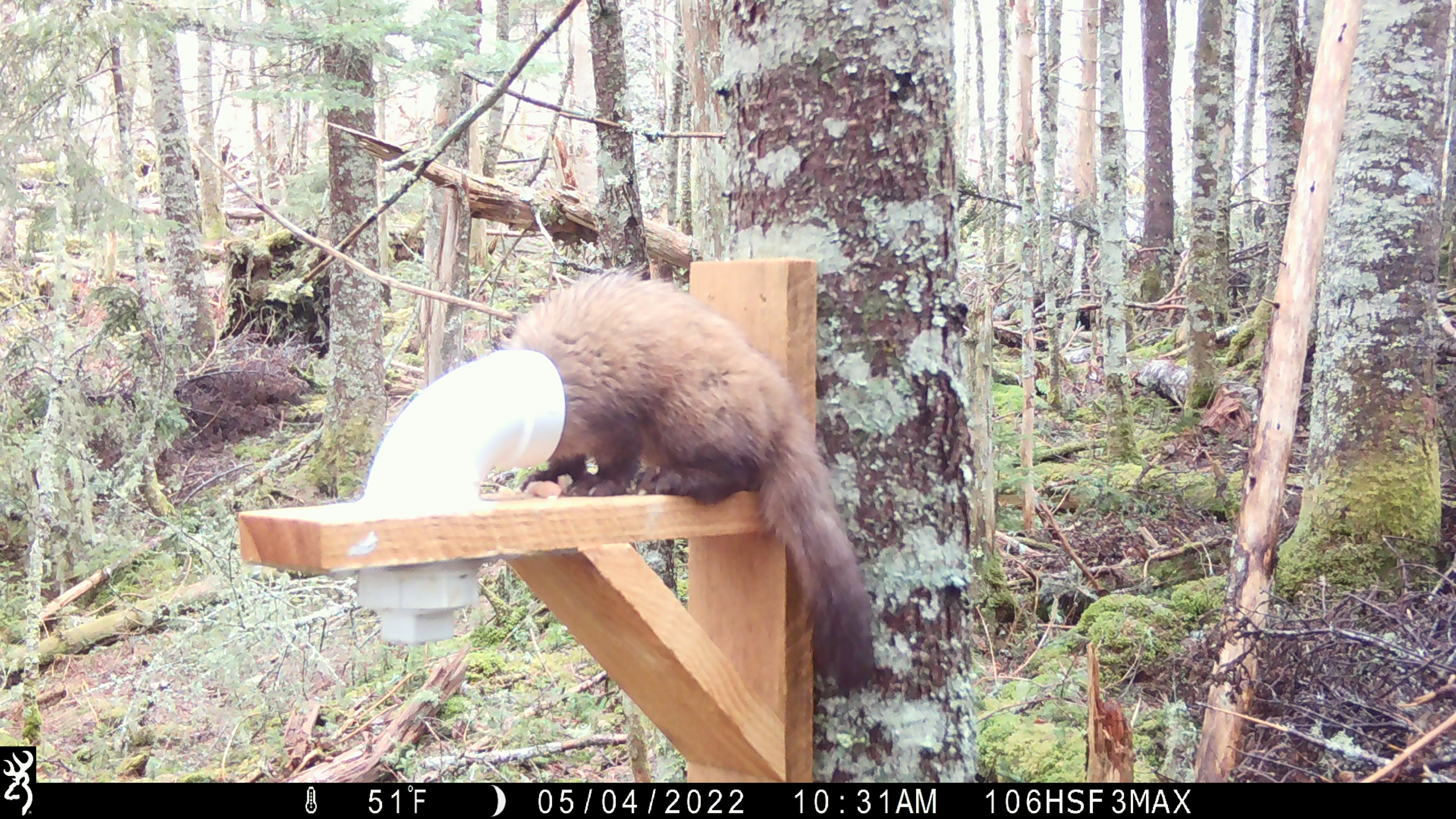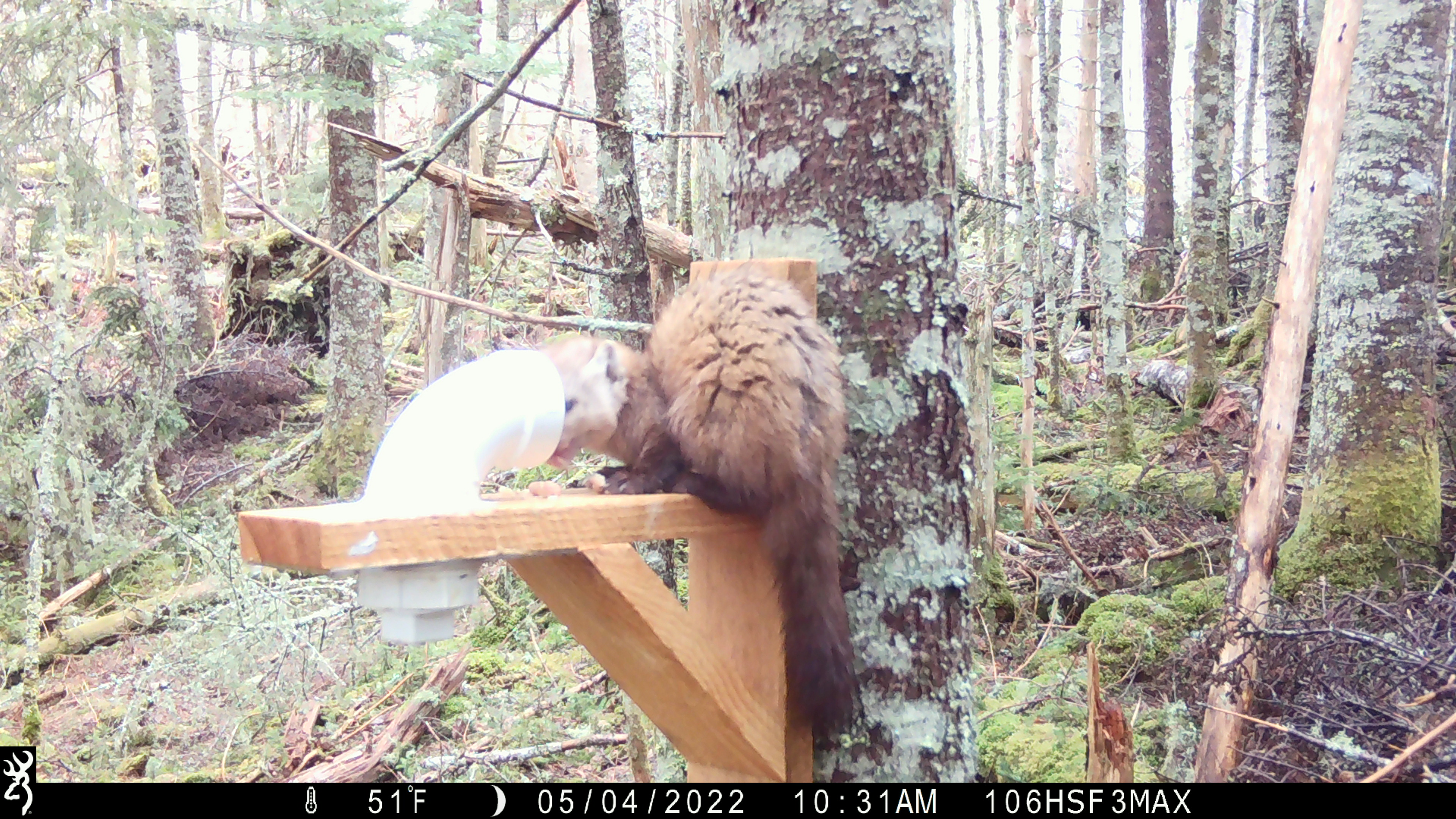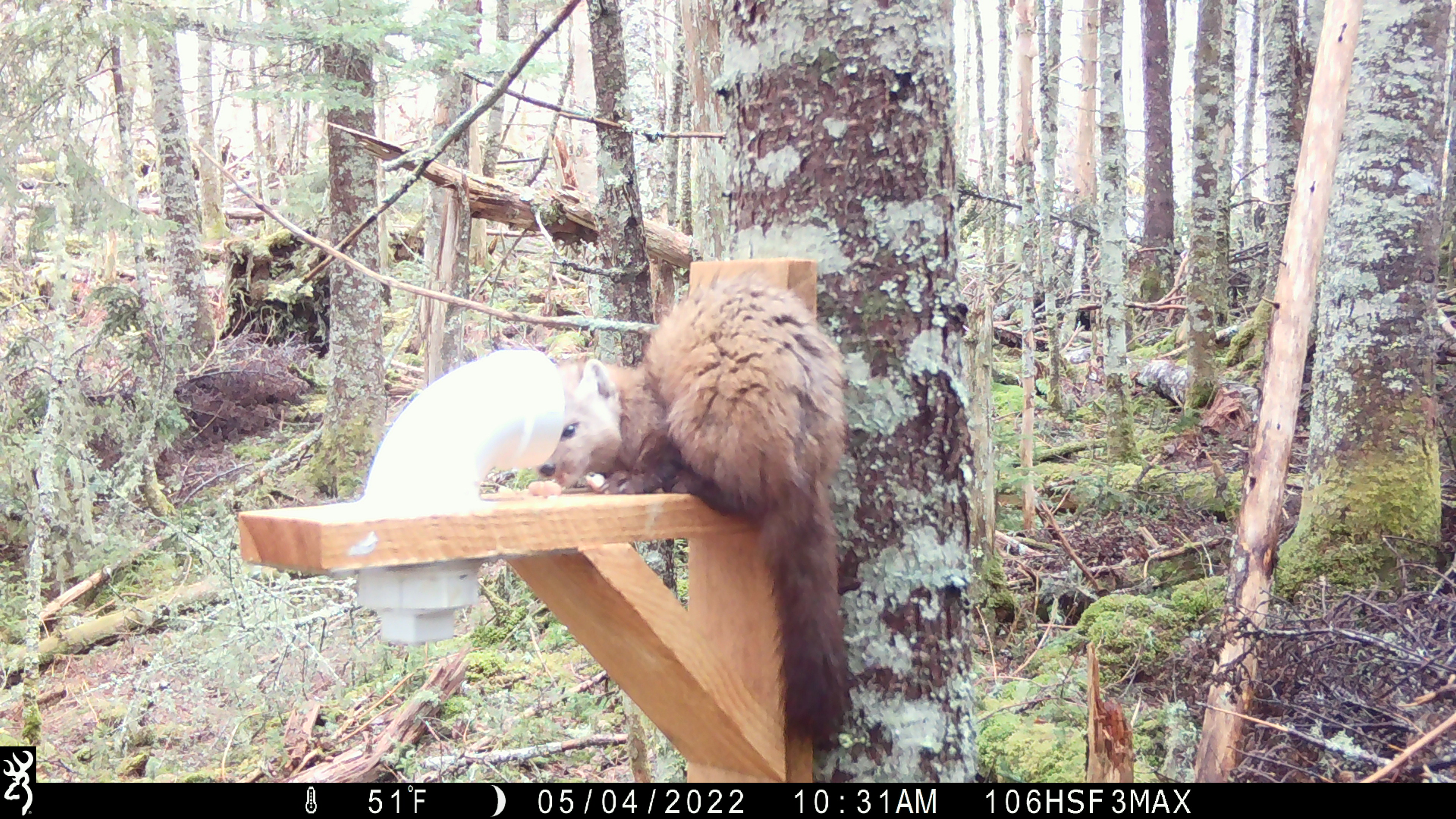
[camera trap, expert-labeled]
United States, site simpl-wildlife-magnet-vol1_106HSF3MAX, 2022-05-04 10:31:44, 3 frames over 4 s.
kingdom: Animalia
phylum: Chordata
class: Mammalia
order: Carnivora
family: Mustelidae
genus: Martes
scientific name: Martes americana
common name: american marten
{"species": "american marten (Martes americana)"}